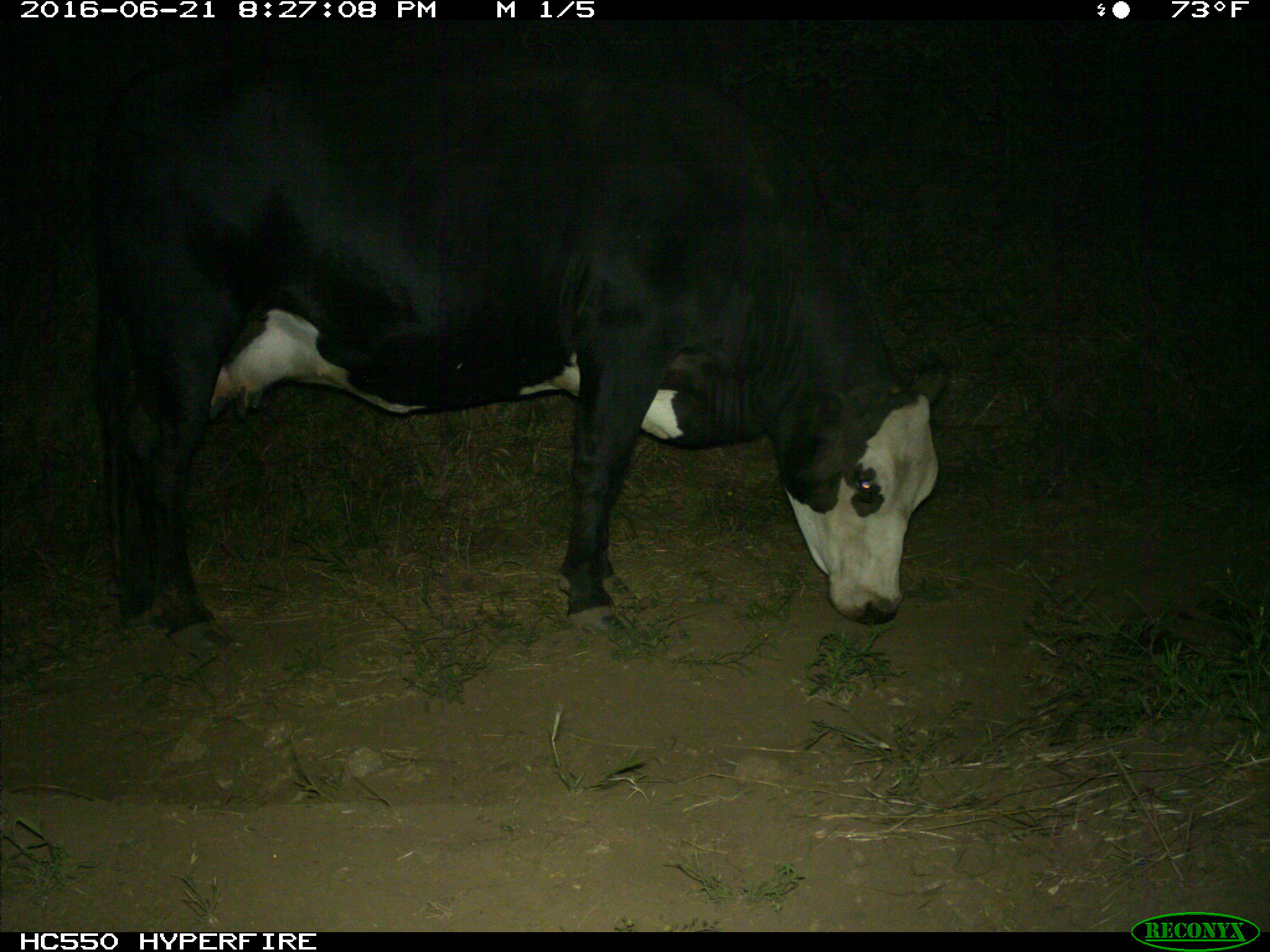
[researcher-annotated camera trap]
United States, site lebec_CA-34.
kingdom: Animalia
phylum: Chordata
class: Mammalia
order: Artiodactyla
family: Bovidae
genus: Bos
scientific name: Bos taurus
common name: domestic cow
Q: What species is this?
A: Bos taurus (domestic cow).